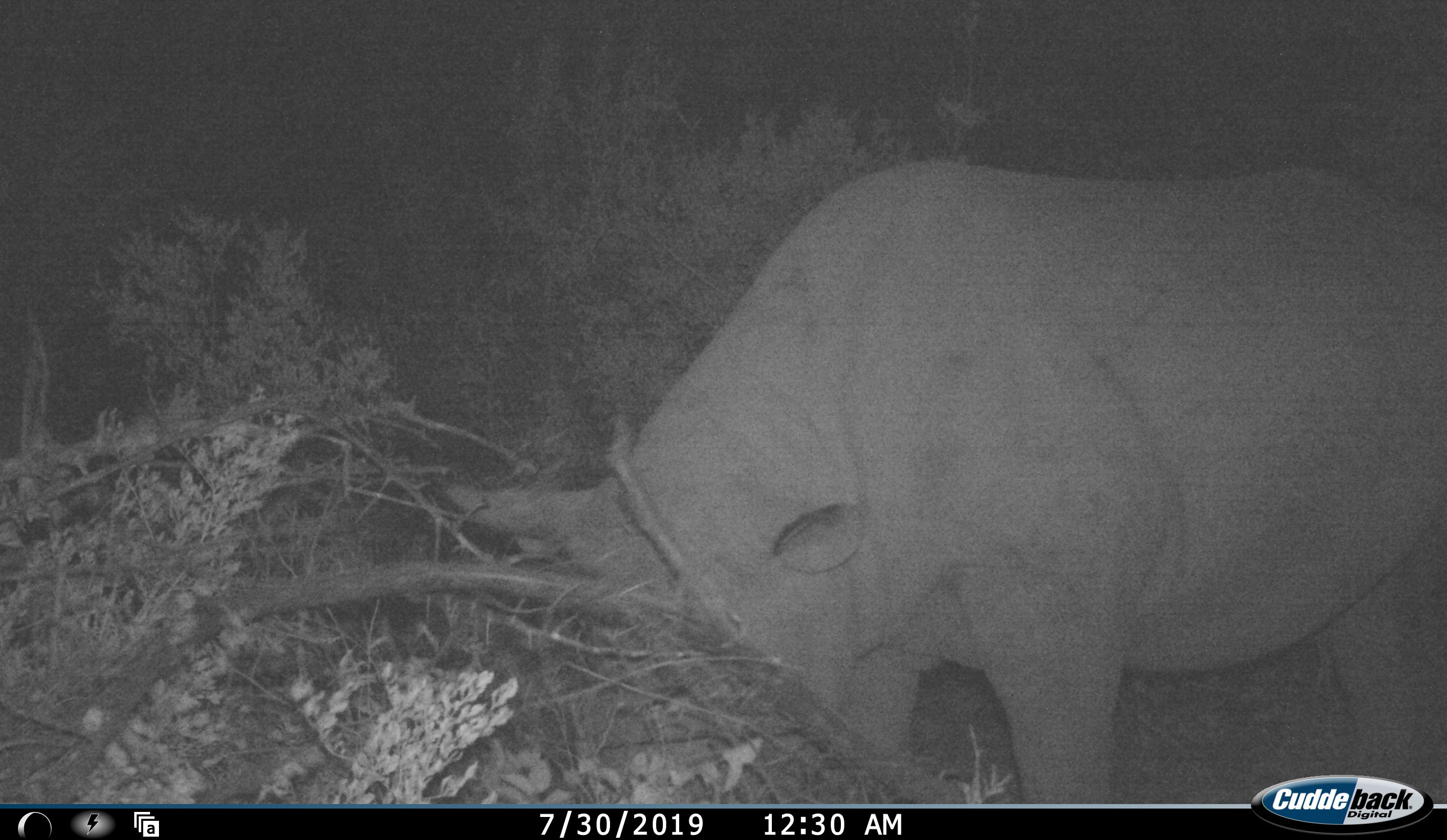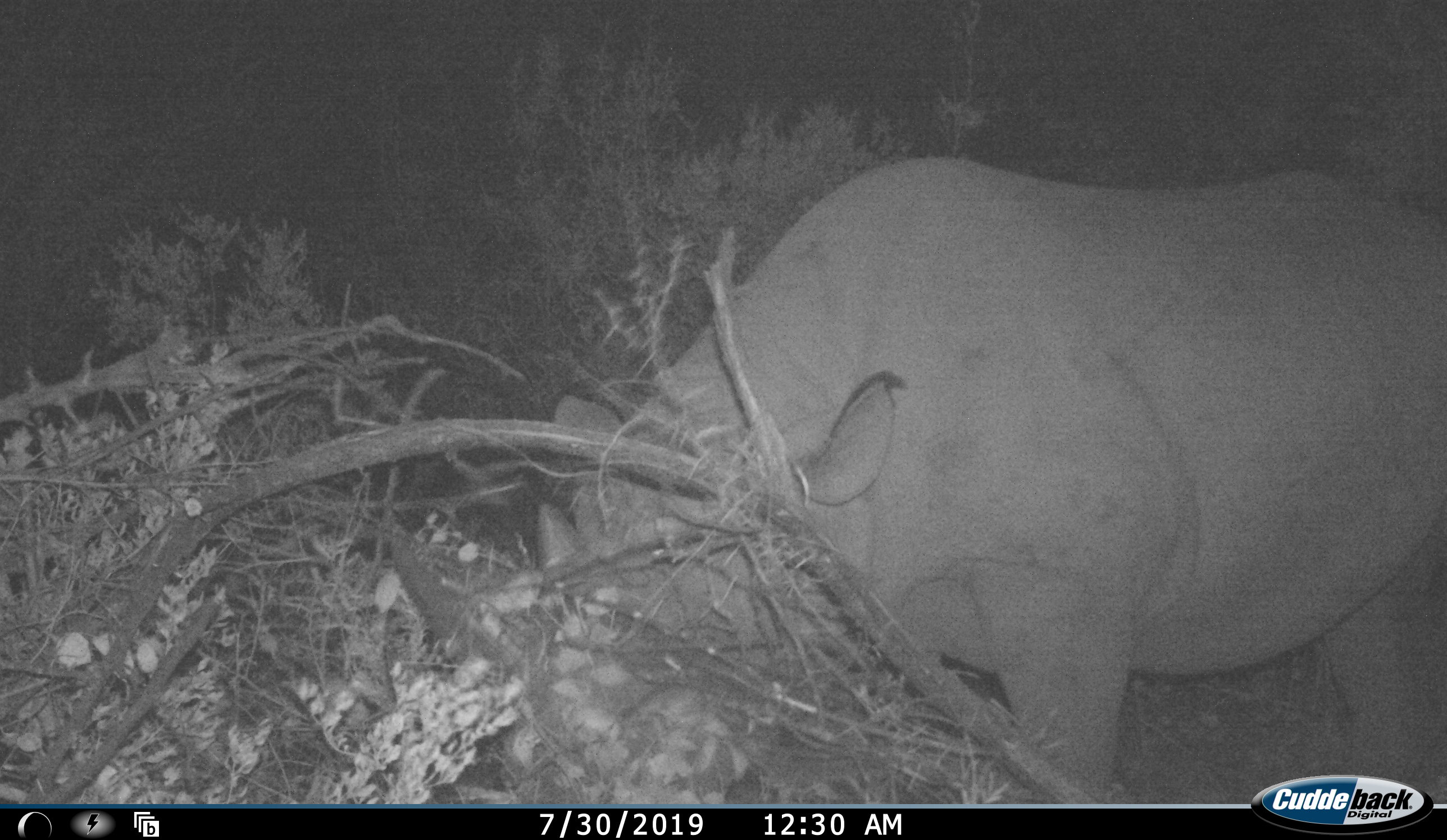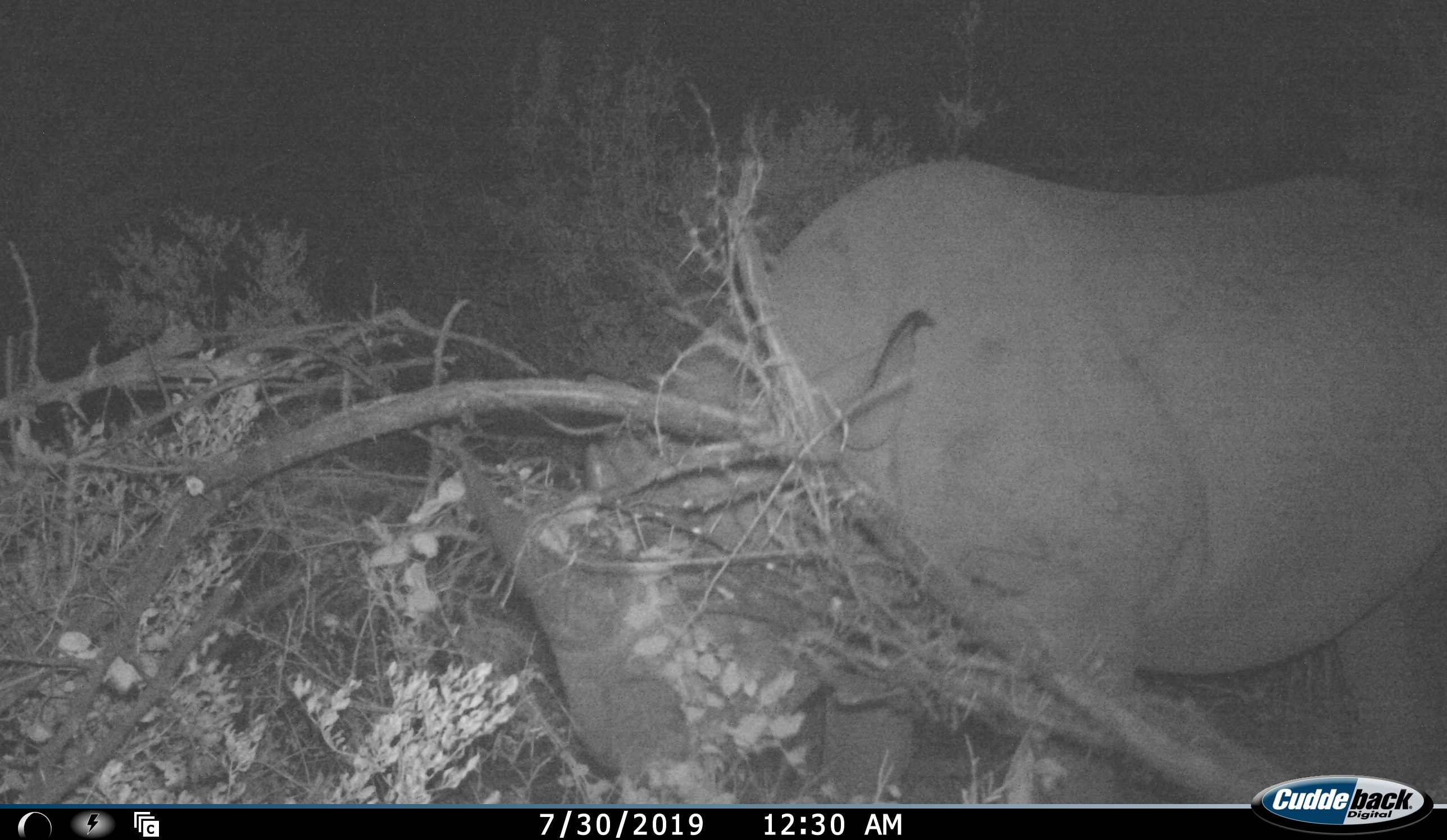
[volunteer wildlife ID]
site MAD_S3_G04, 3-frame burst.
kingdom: Animalia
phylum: Chordata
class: Mammalia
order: Perissodactyla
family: Rhinocerotidae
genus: Ceratotherium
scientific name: Ceratotherium simum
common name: white rhinoceros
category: rhinoceroswhite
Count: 1.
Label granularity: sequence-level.